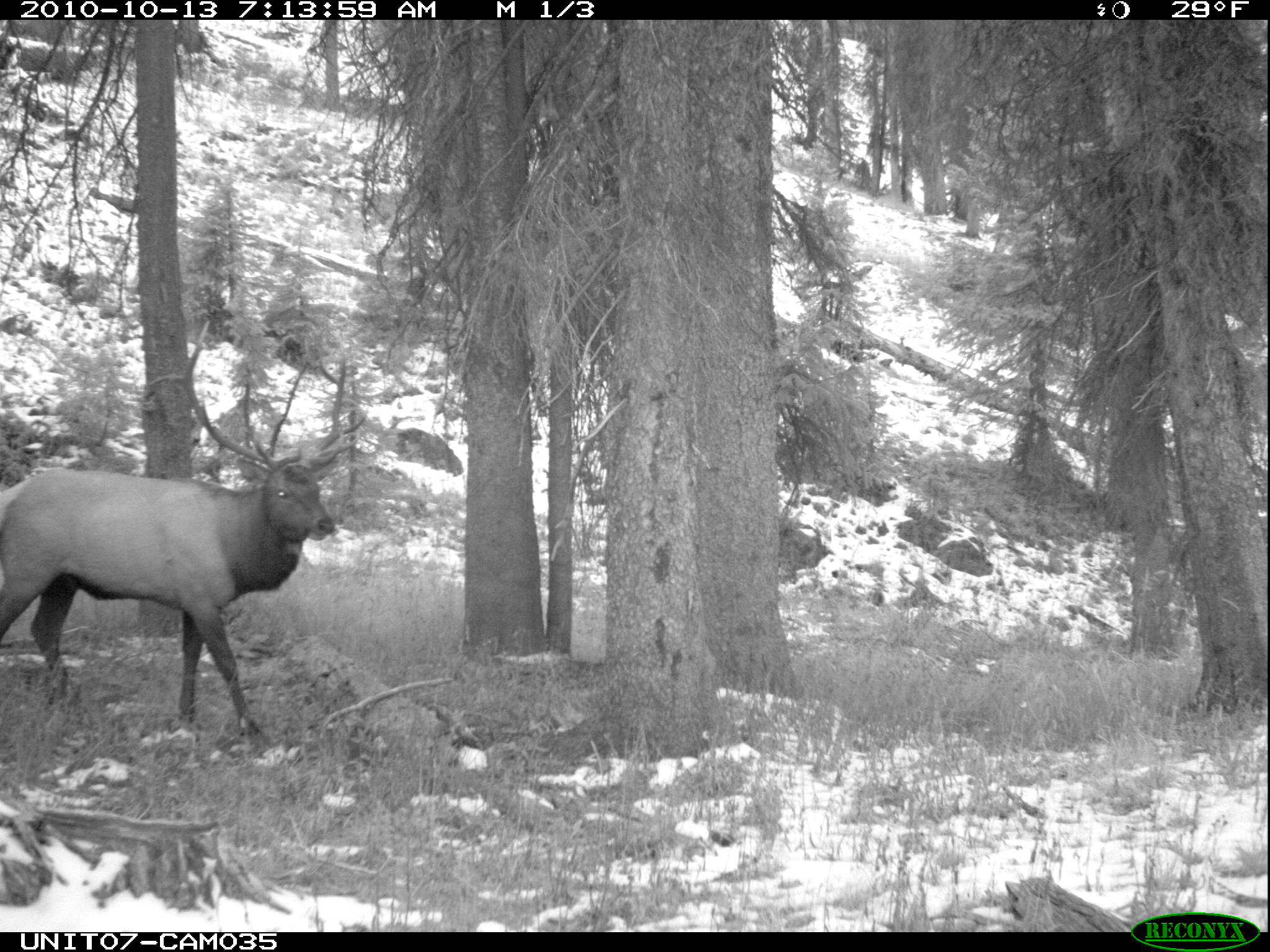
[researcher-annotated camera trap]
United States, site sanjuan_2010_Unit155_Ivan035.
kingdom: Animalia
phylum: Chordata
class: Mammalia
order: Artiodactyla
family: Cervidae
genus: Cervus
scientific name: Cervus elaphus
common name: red deer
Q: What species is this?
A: Cervus elaphus (red deer).